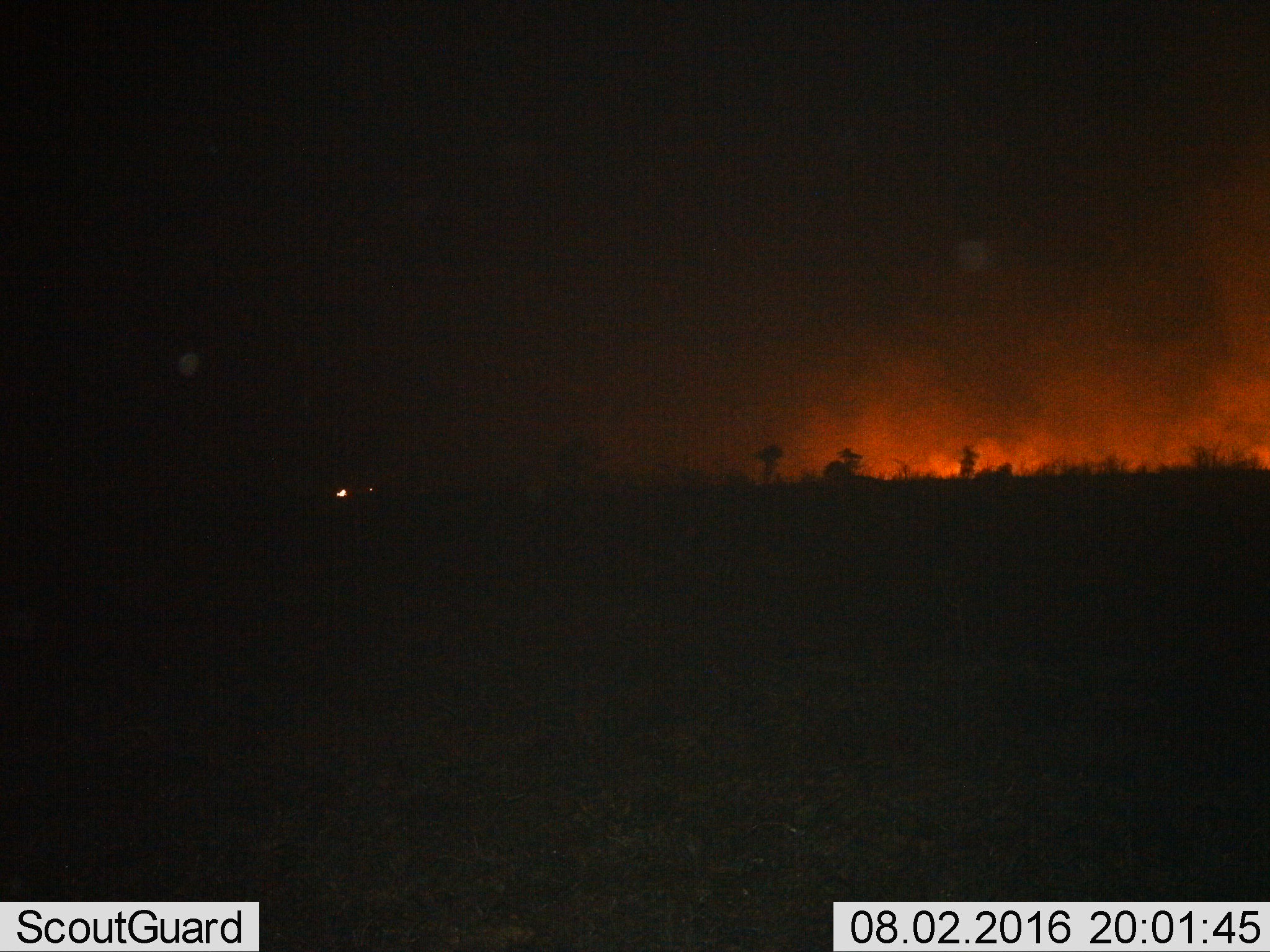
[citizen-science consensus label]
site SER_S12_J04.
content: unidentified animal